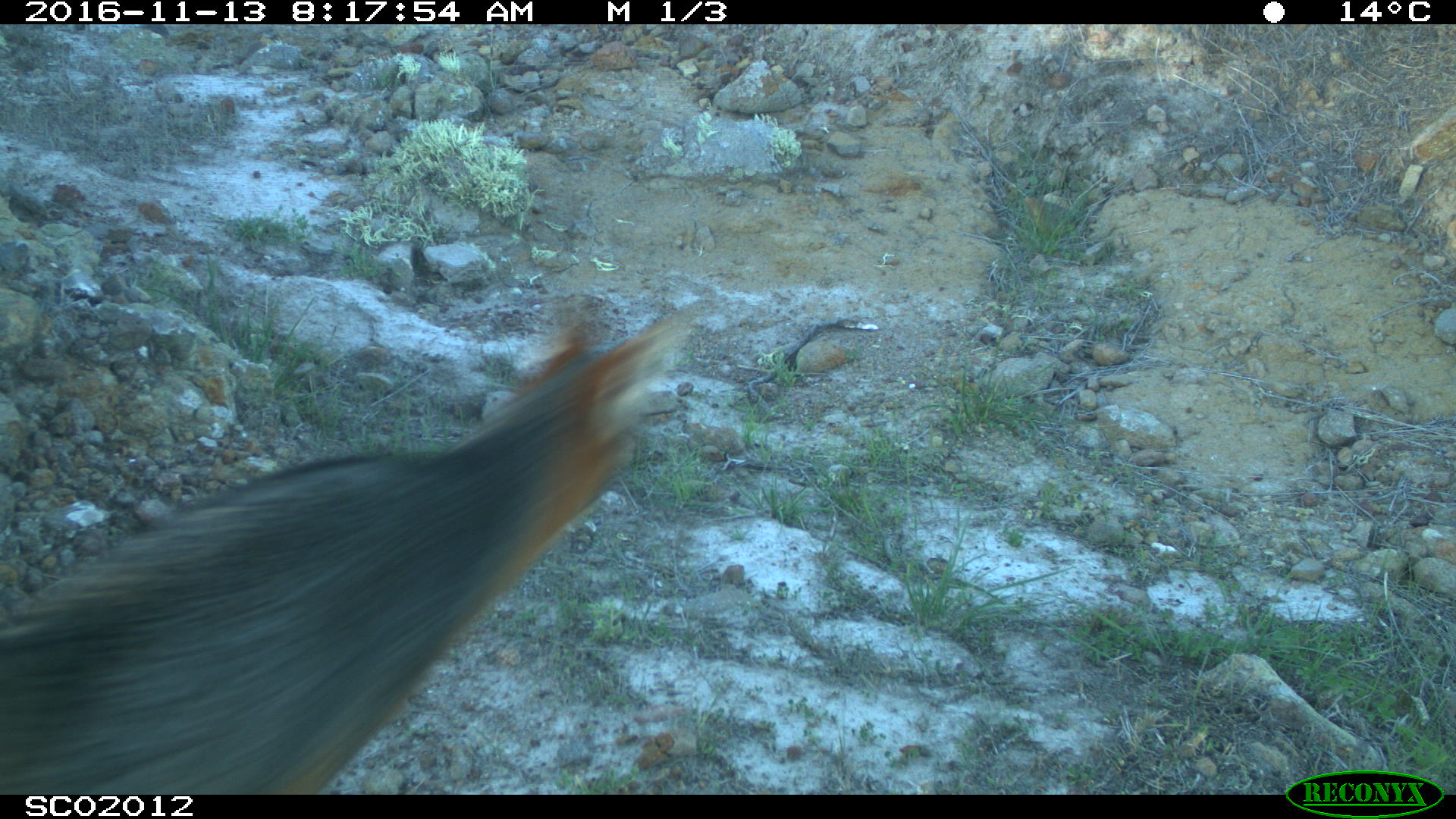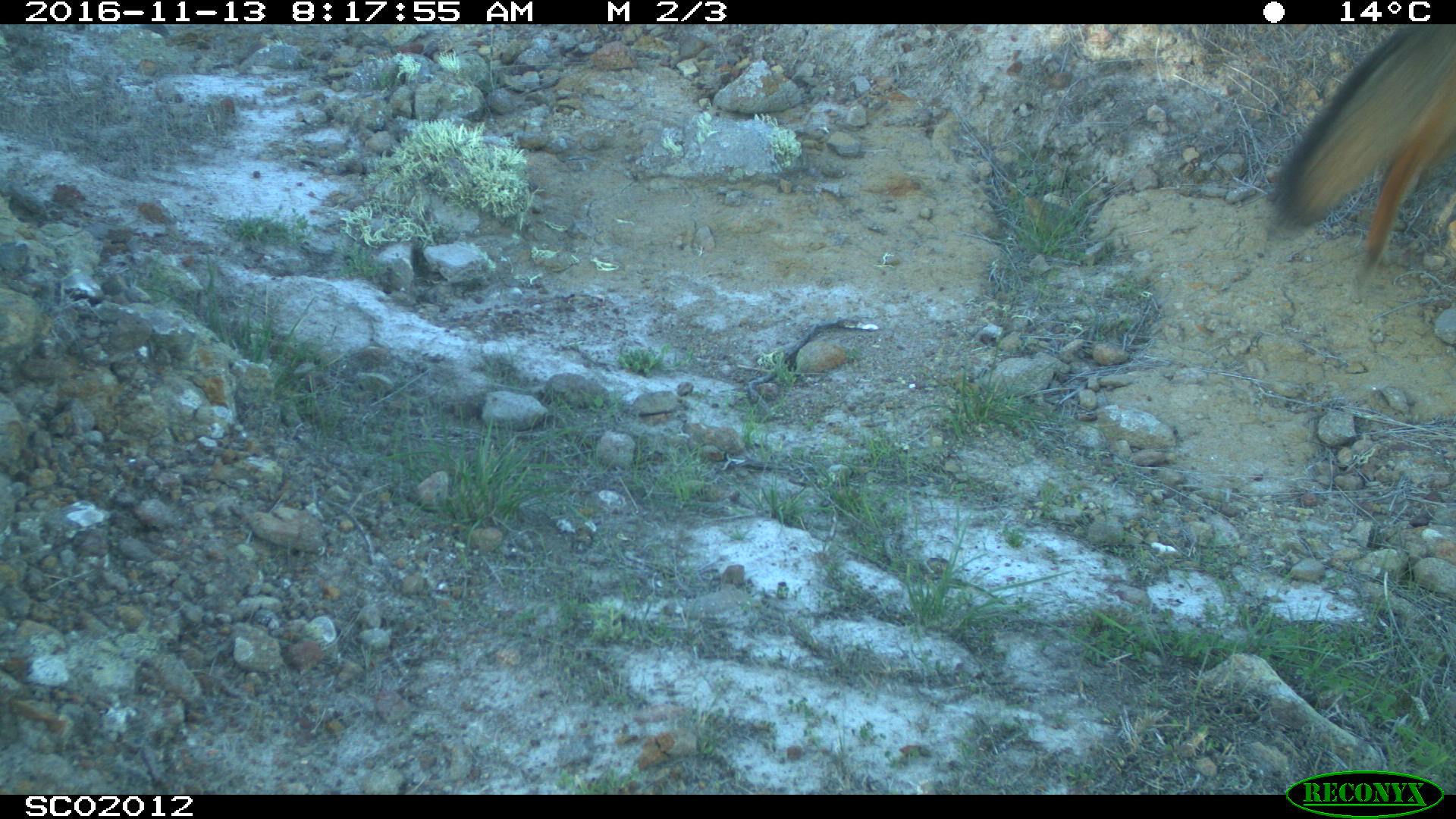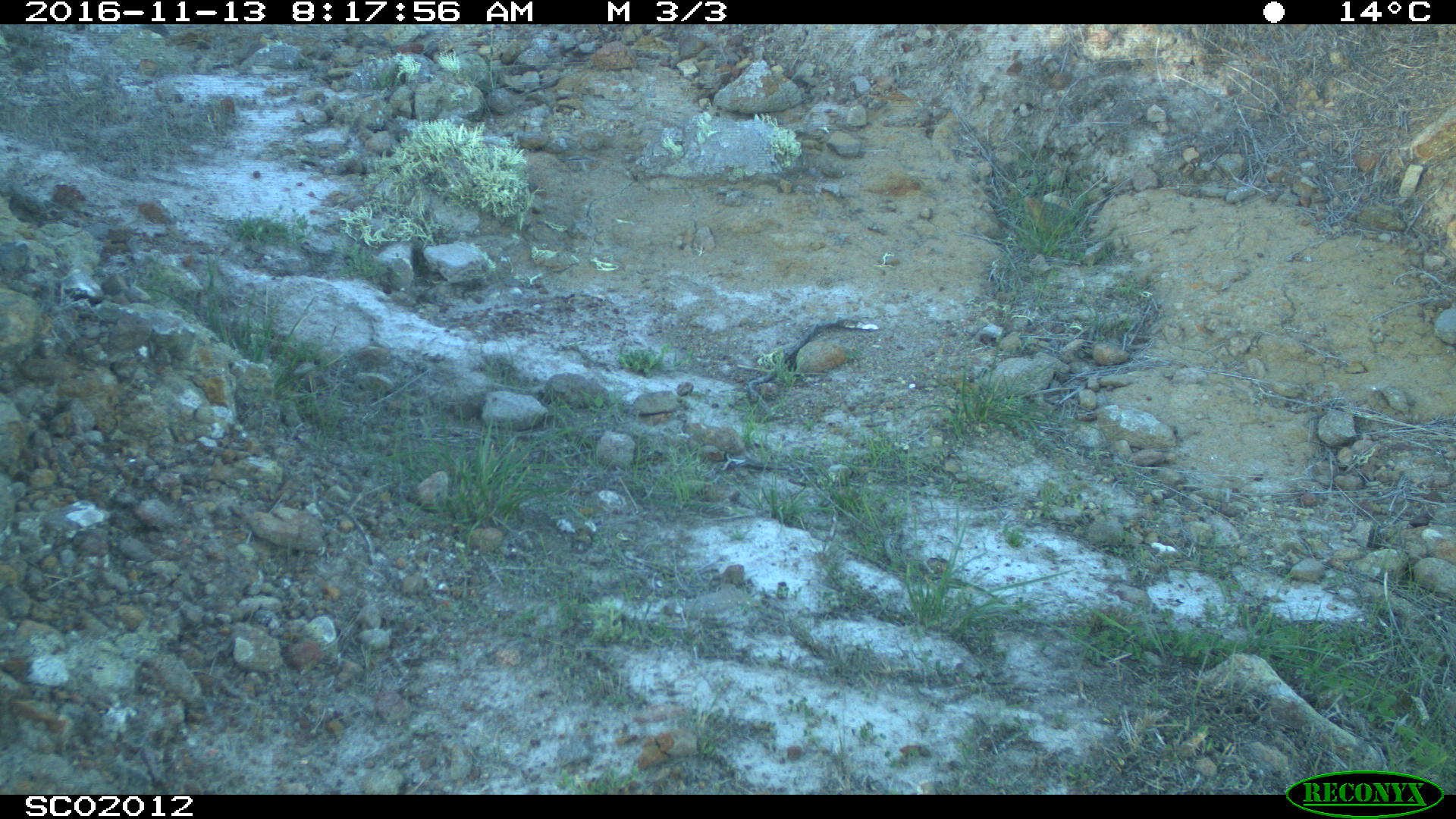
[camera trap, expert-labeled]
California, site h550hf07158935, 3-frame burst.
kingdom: Animalia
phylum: Chordata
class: Mammalia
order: Carnivora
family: Canidae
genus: Urocyon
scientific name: Urocyon littoralis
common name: island fox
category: fox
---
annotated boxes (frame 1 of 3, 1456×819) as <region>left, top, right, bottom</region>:
fox: <region>0, 295, 706, 794</region>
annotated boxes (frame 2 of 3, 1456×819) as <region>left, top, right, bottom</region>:
fox: <region>1268, 24, 1455, 283</region>